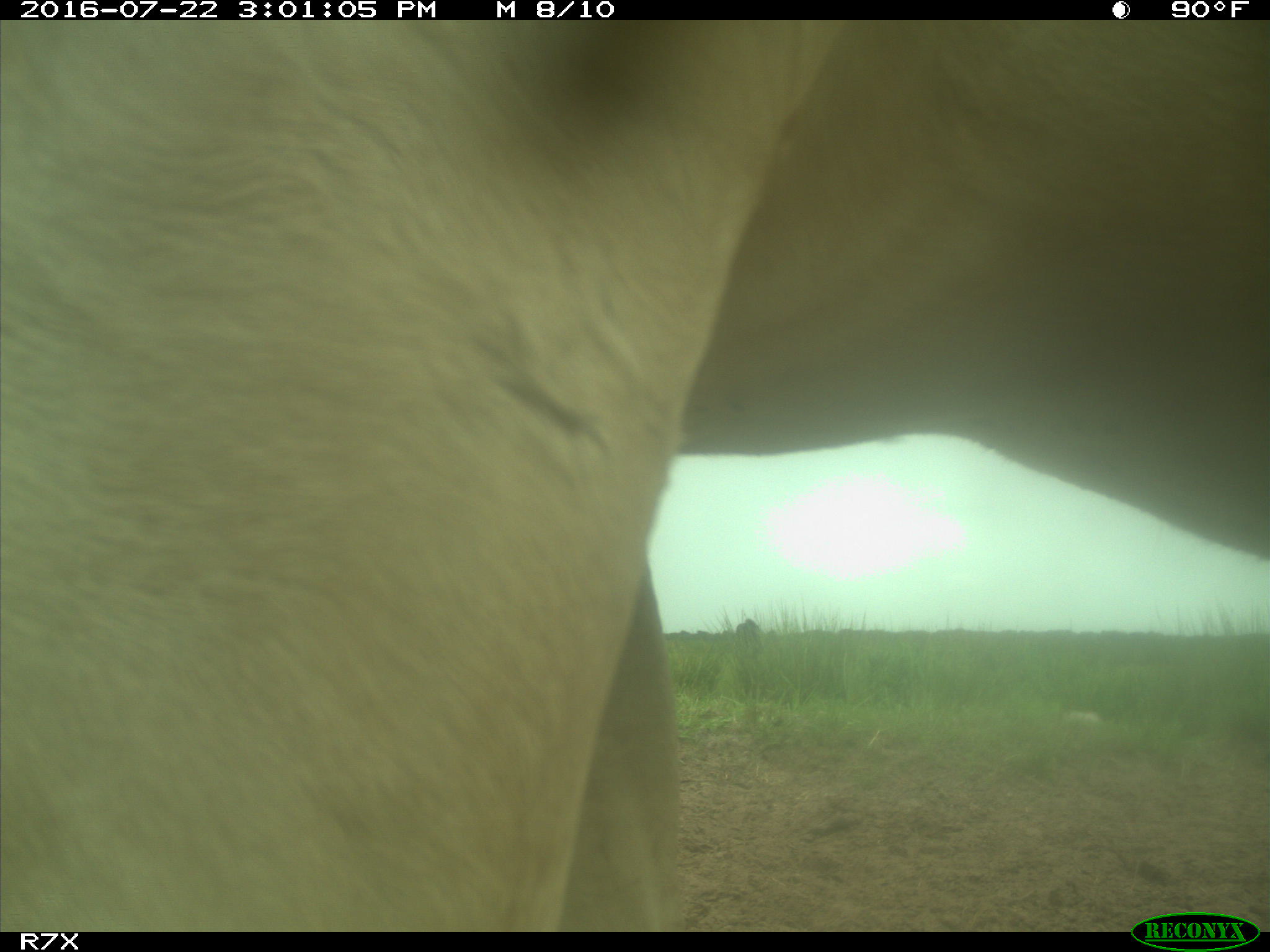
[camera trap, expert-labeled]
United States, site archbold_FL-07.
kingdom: Animalia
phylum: Chordata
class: Mammalia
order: Artiodactyla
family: Bovidae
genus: Bos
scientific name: Bos taurus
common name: domestic cow